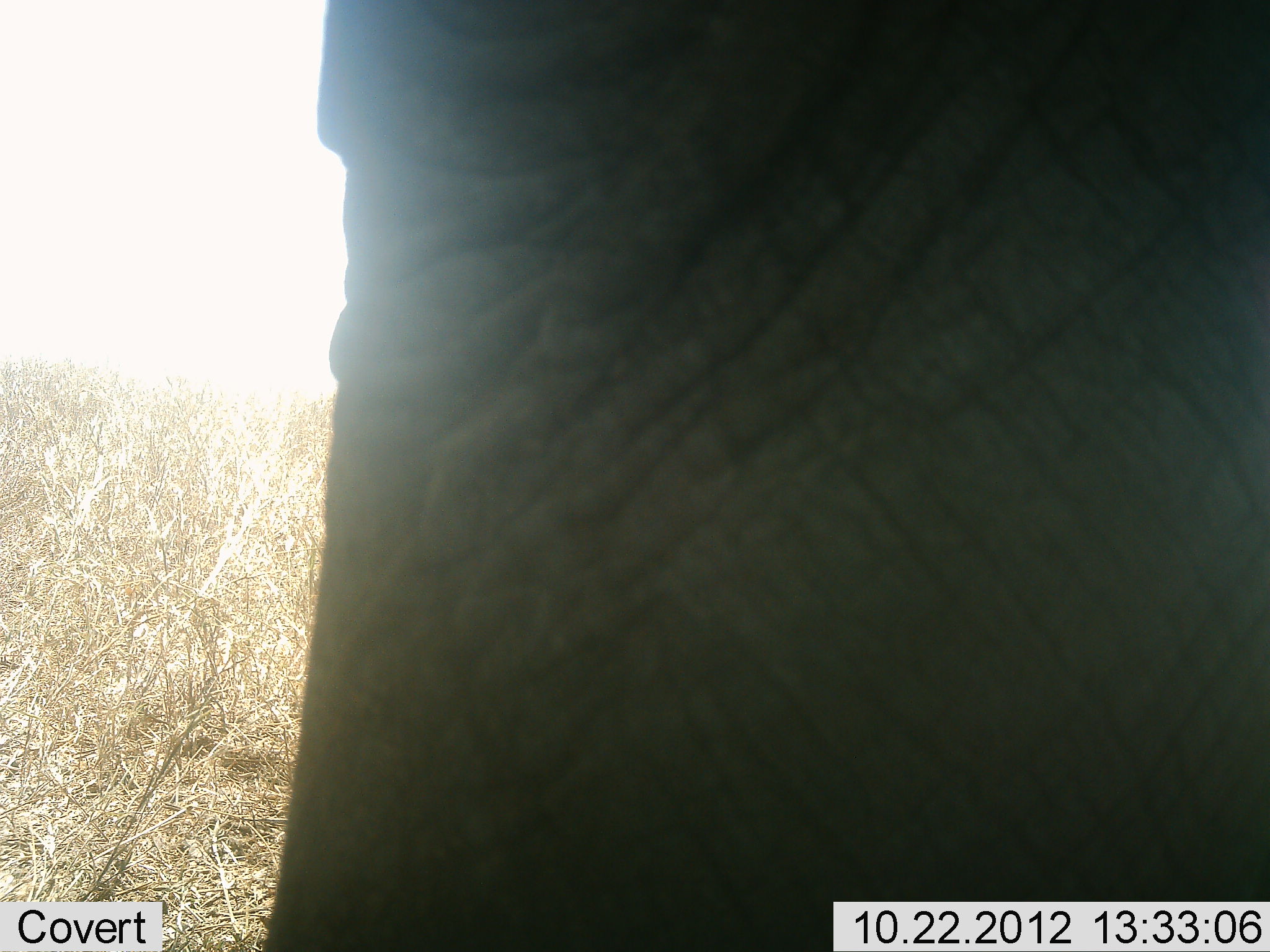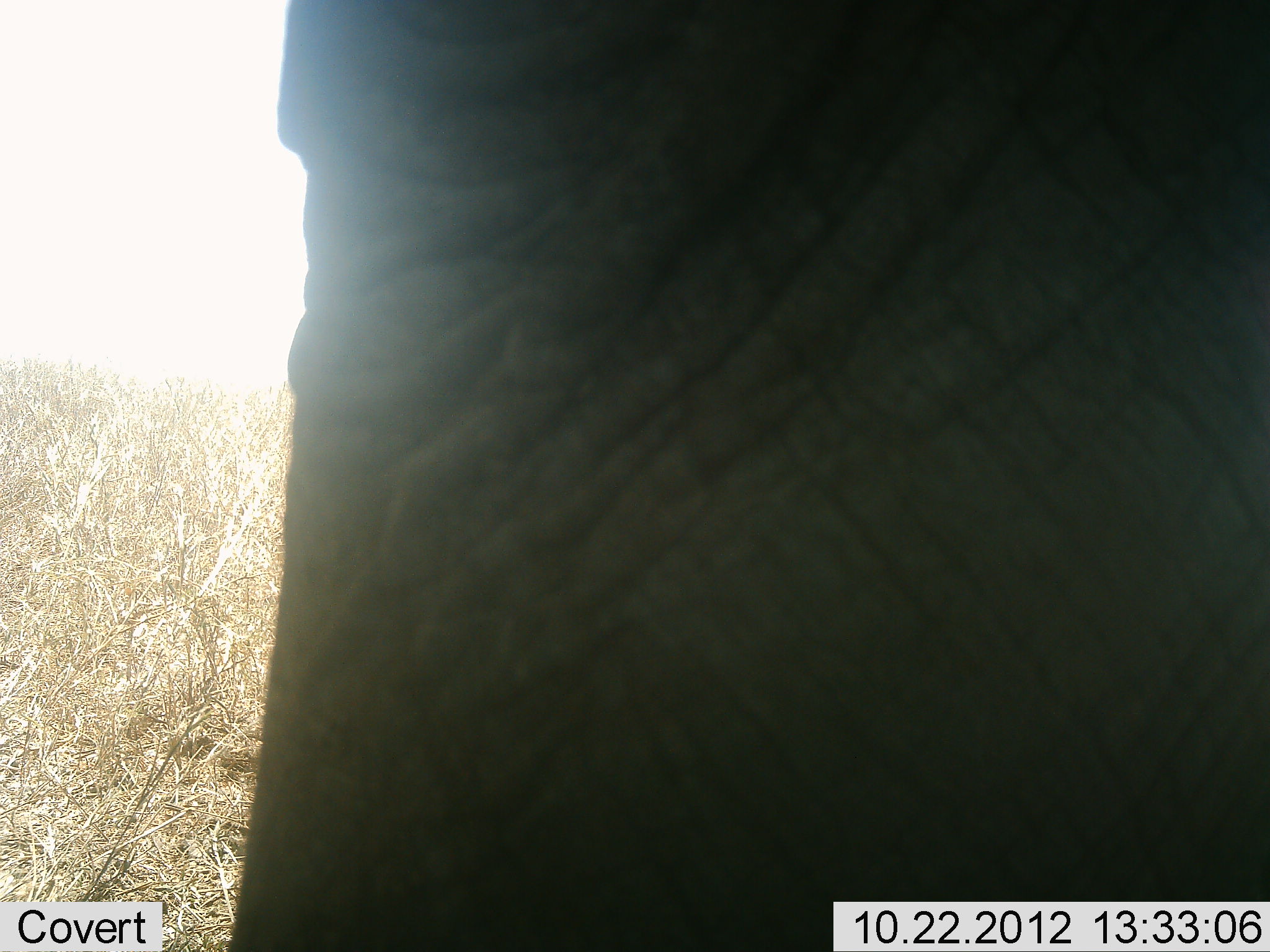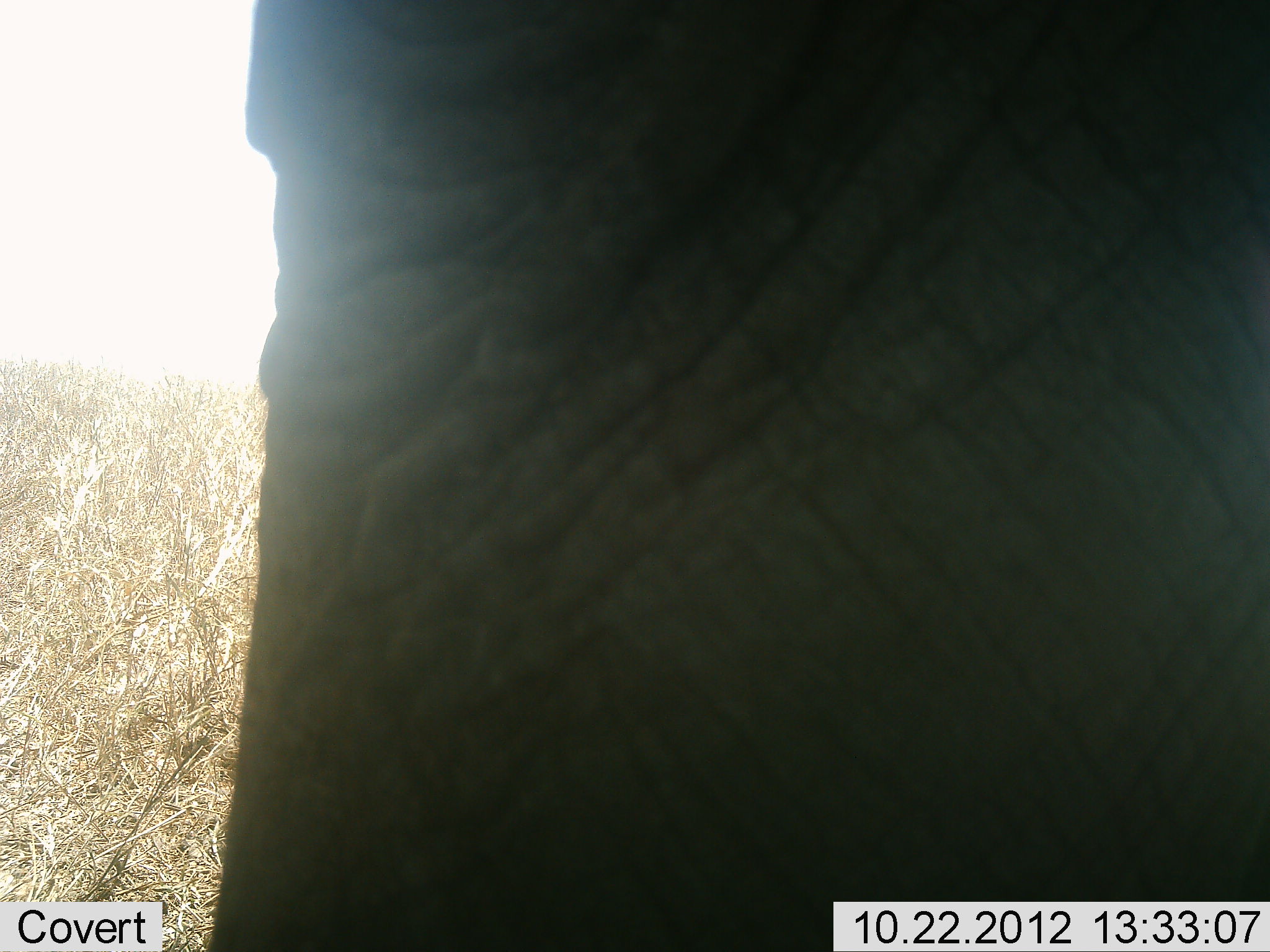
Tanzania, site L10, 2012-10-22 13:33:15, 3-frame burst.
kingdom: Animalia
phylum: Chordata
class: Mammalia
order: Proboscidea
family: Elephantidae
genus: Loxodonta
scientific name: Loxodonta africana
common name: african bush elephant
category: elephant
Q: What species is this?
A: Elephant (african bush elephant) (Loxodonta africana).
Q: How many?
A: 1.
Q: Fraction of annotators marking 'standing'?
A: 90%.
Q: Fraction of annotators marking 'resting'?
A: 0%.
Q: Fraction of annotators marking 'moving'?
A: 10%.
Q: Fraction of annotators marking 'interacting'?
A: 0%.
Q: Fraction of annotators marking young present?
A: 0%.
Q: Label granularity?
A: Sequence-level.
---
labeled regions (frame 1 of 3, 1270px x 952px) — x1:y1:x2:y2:
animal: 238:1:1270:952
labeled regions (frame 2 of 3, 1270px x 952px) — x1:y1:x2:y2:
animal: 220:1:1269:952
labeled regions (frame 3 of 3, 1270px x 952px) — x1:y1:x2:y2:
animal: 196:1:1269:952